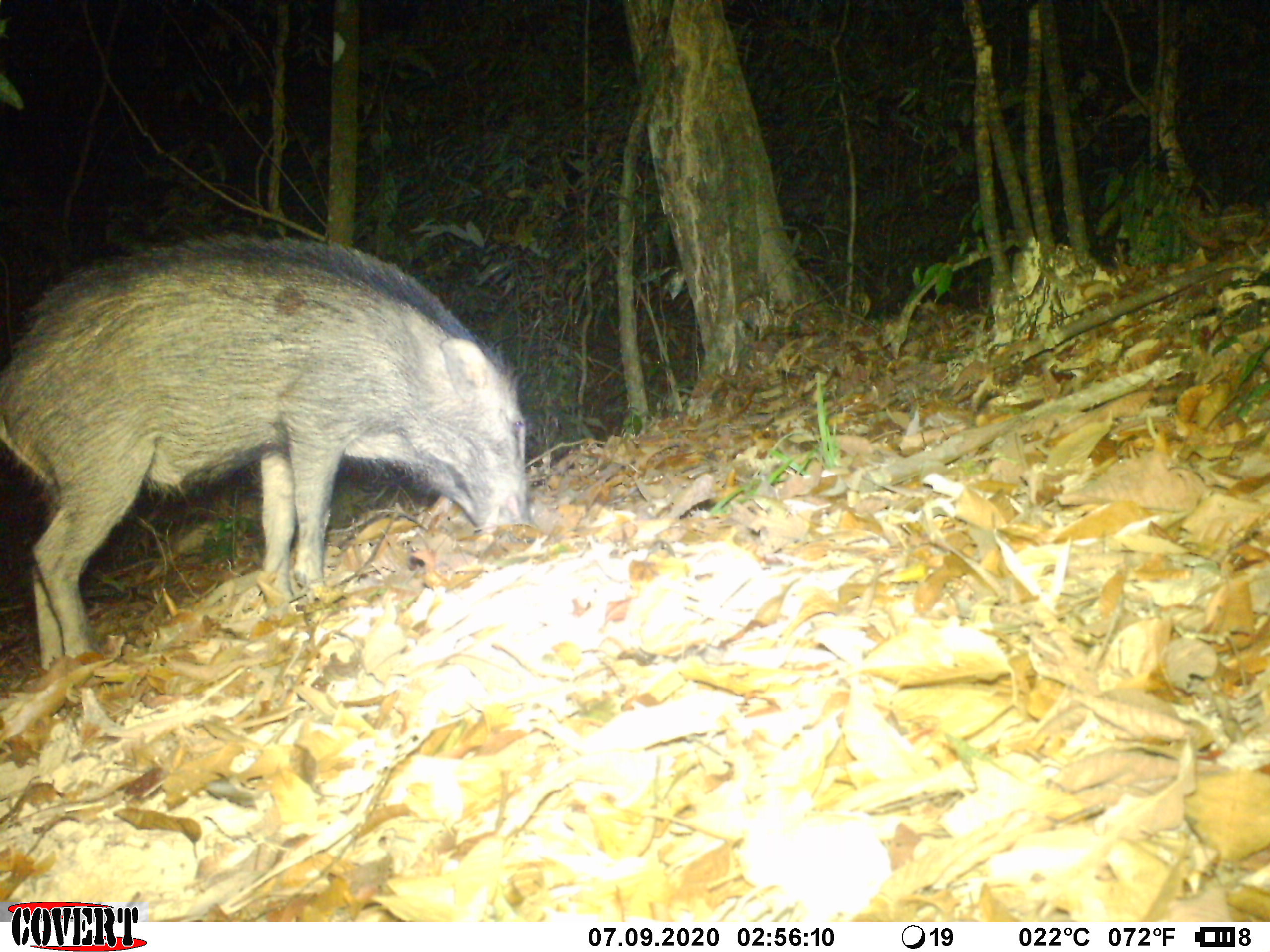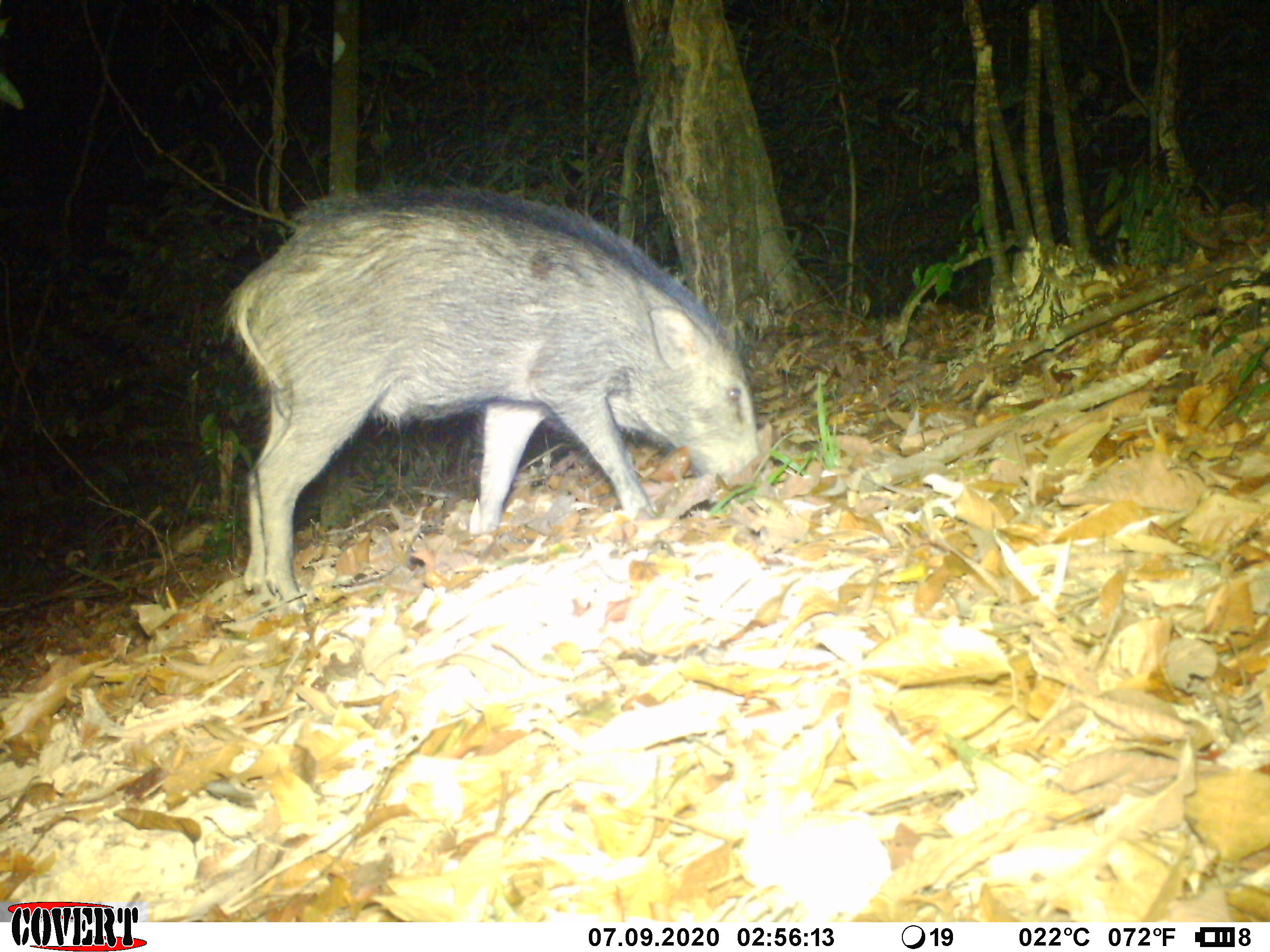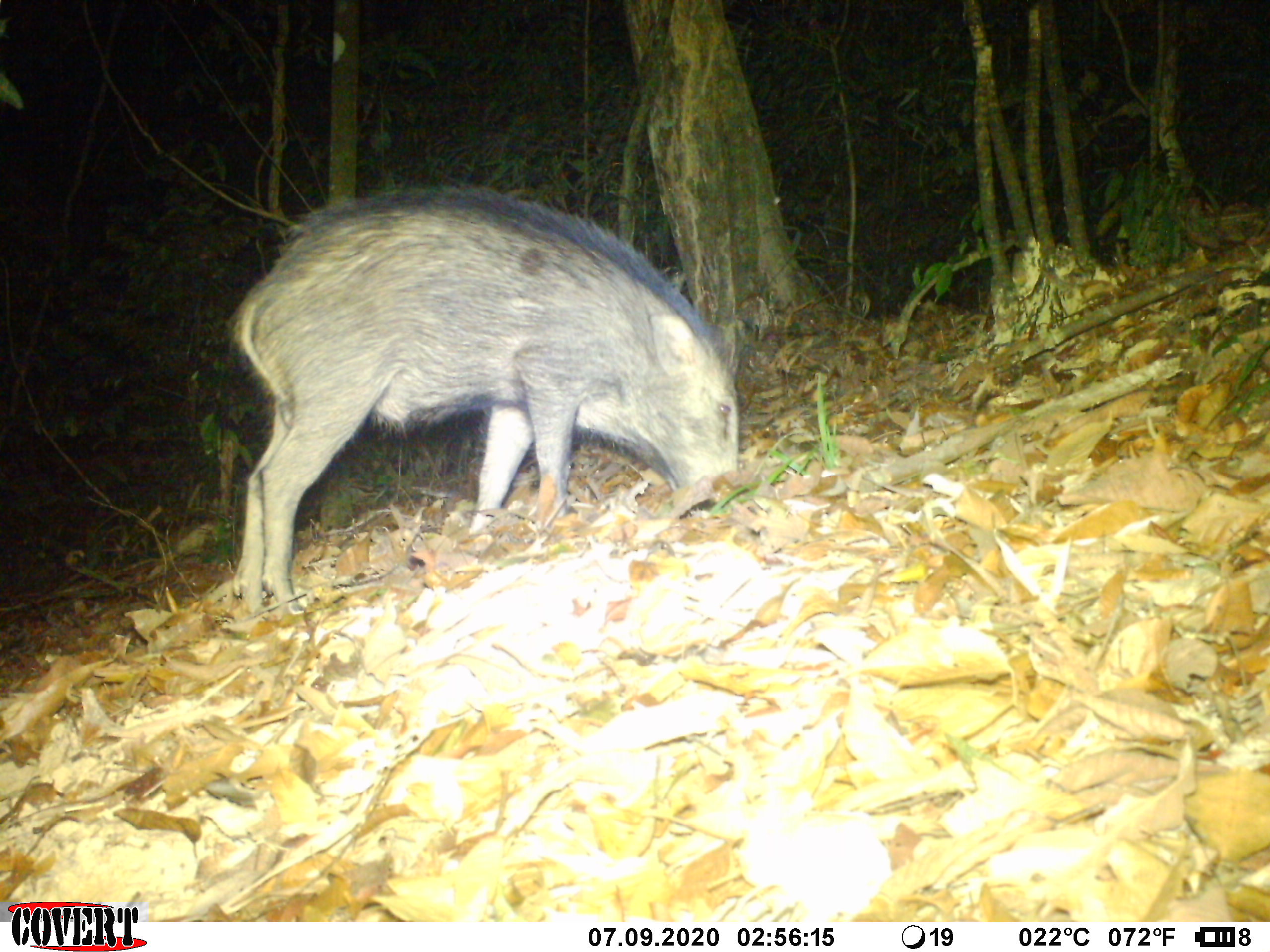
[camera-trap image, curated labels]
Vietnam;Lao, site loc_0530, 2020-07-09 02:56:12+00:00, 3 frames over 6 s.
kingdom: Animalia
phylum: Chordata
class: Mammalia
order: Artiodactyla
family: Suidae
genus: Sus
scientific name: Sus scrofa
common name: eurasian wild pig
Eurasian wild pig (Sus scrofa). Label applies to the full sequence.